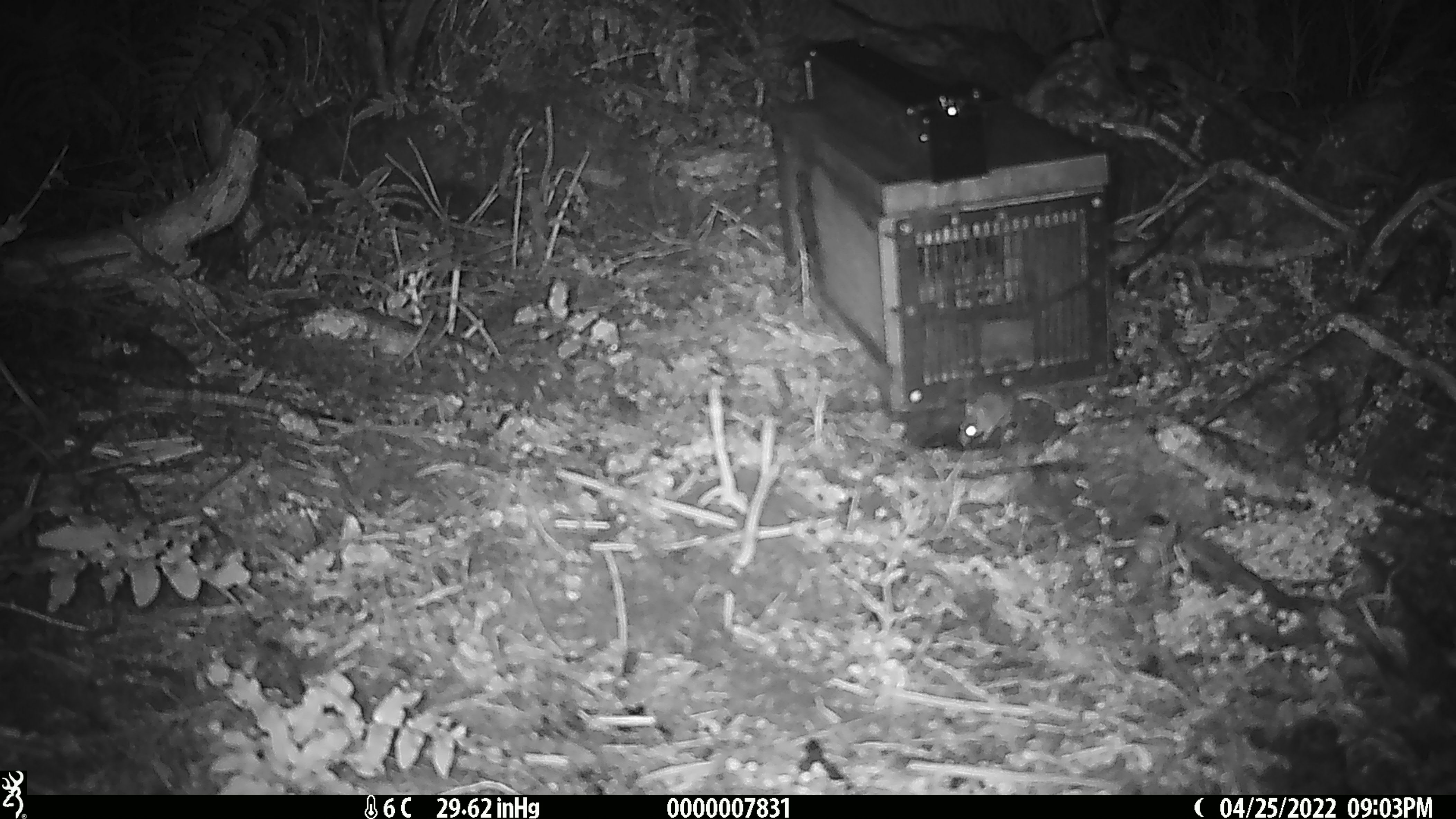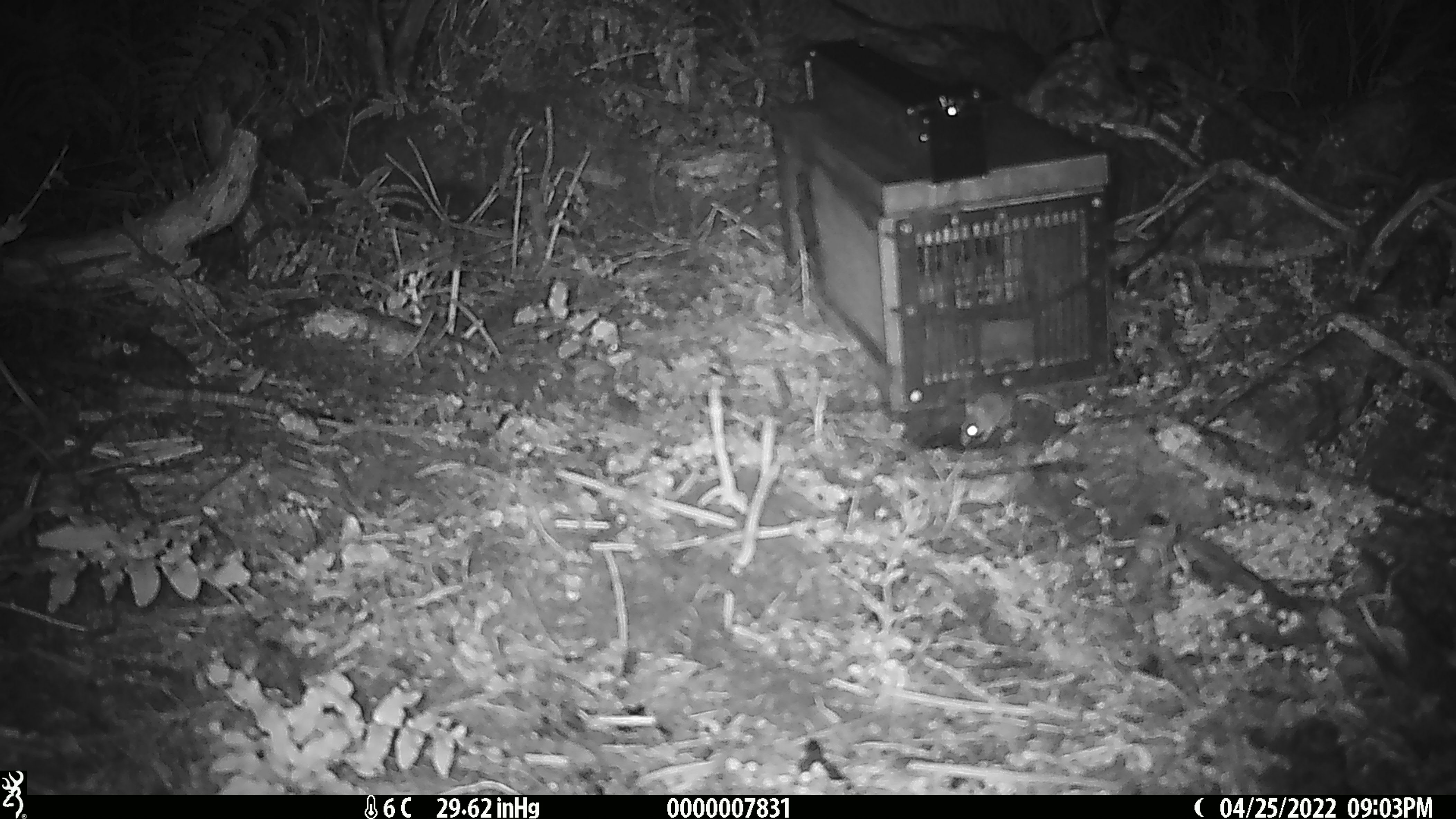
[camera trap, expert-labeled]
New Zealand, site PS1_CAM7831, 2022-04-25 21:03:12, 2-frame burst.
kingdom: Animalia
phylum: Chordata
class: Mammalia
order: Rodentia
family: Muridae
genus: Mus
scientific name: Mus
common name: mouse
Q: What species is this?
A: Mouse (Mus).